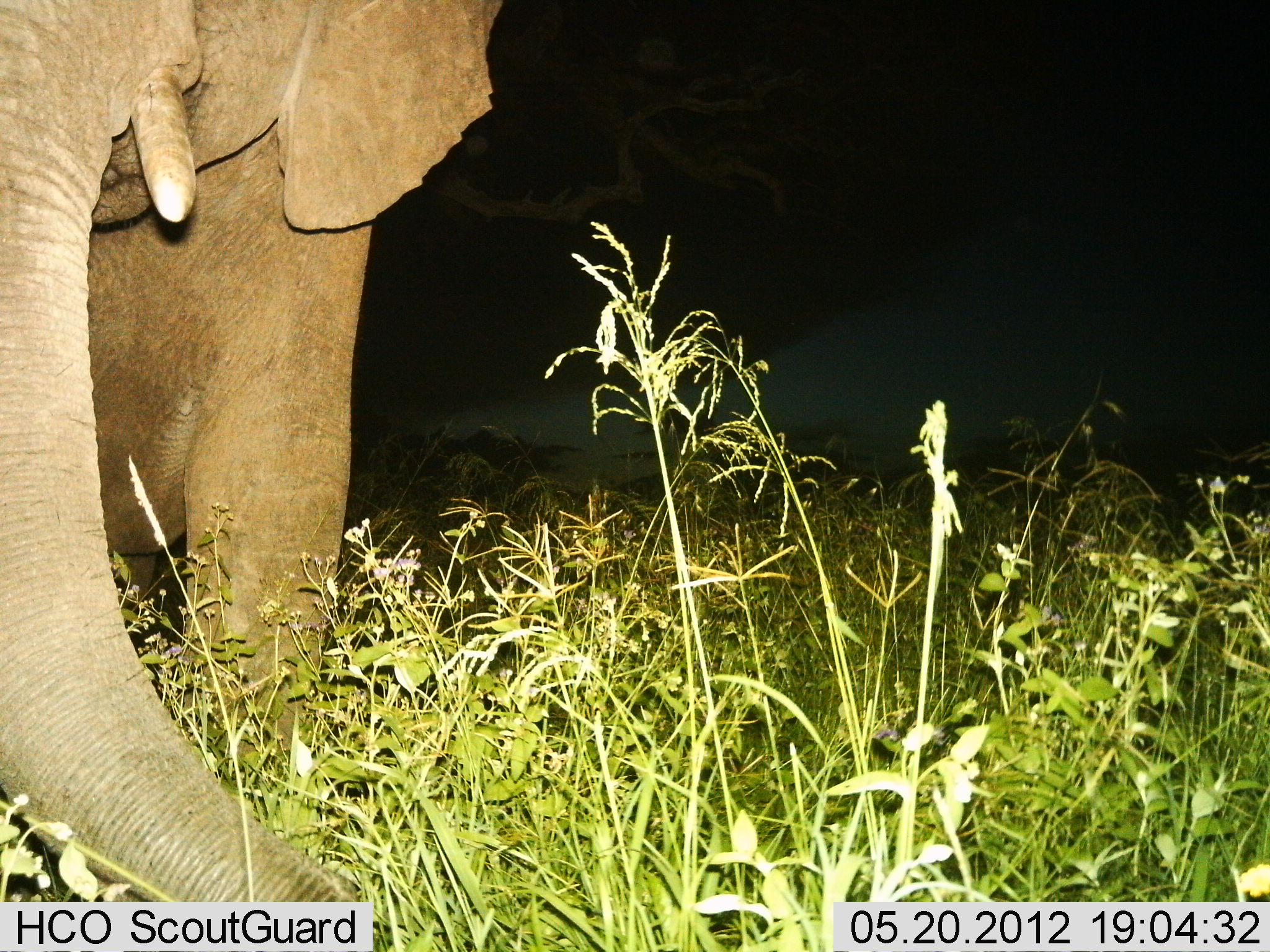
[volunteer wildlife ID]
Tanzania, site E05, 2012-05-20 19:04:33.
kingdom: Animalia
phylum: Chordata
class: Mammalia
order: Proboscidea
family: Elephantidae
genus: Loxodonta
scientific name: Loxodonta africana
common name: african bush elephant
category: elephant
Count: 1.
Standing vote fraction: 90%.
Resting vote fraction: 0%.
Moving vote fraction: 10%.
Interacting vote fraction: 10%.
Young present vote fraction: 0%.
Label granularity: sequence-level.